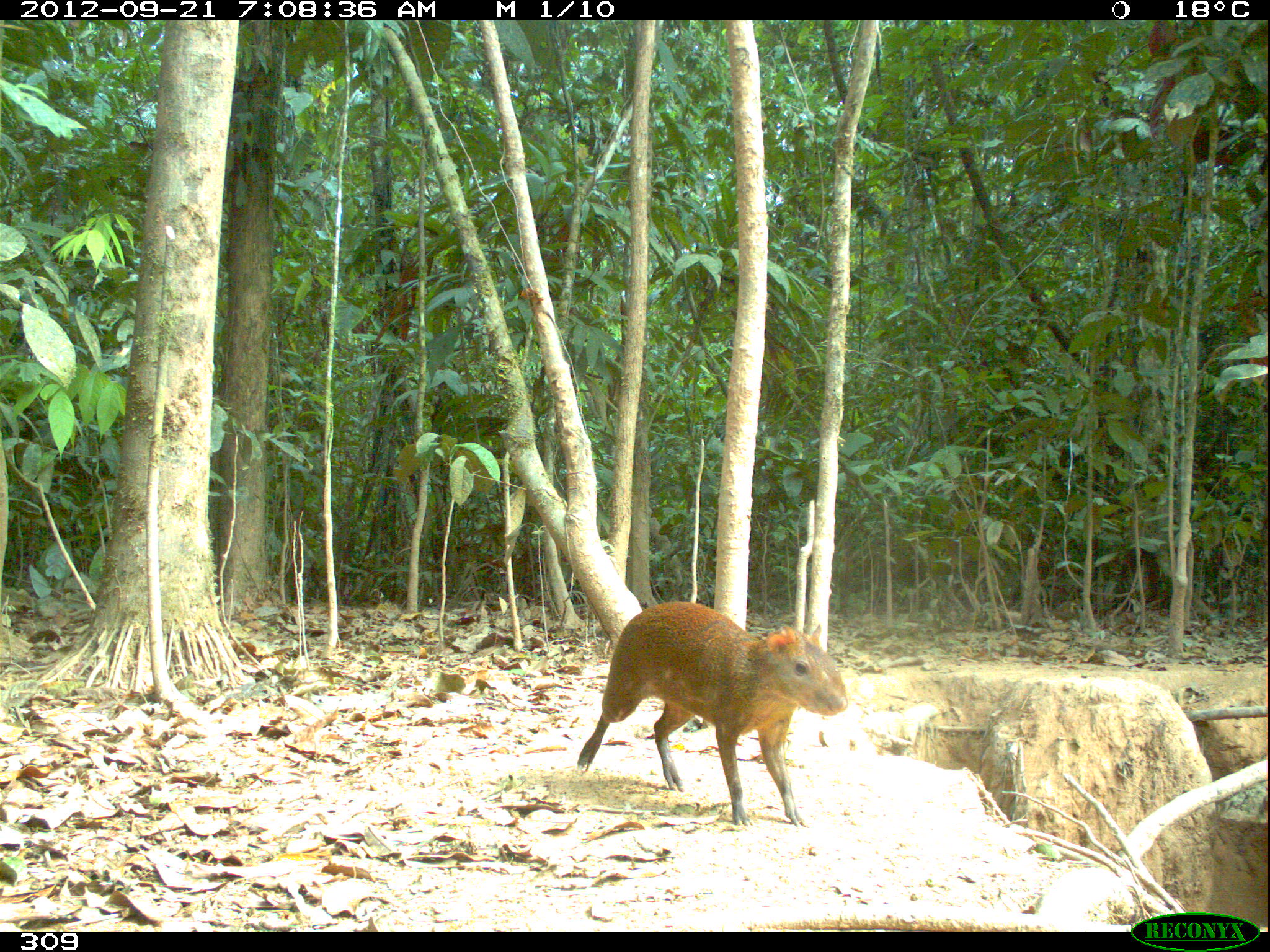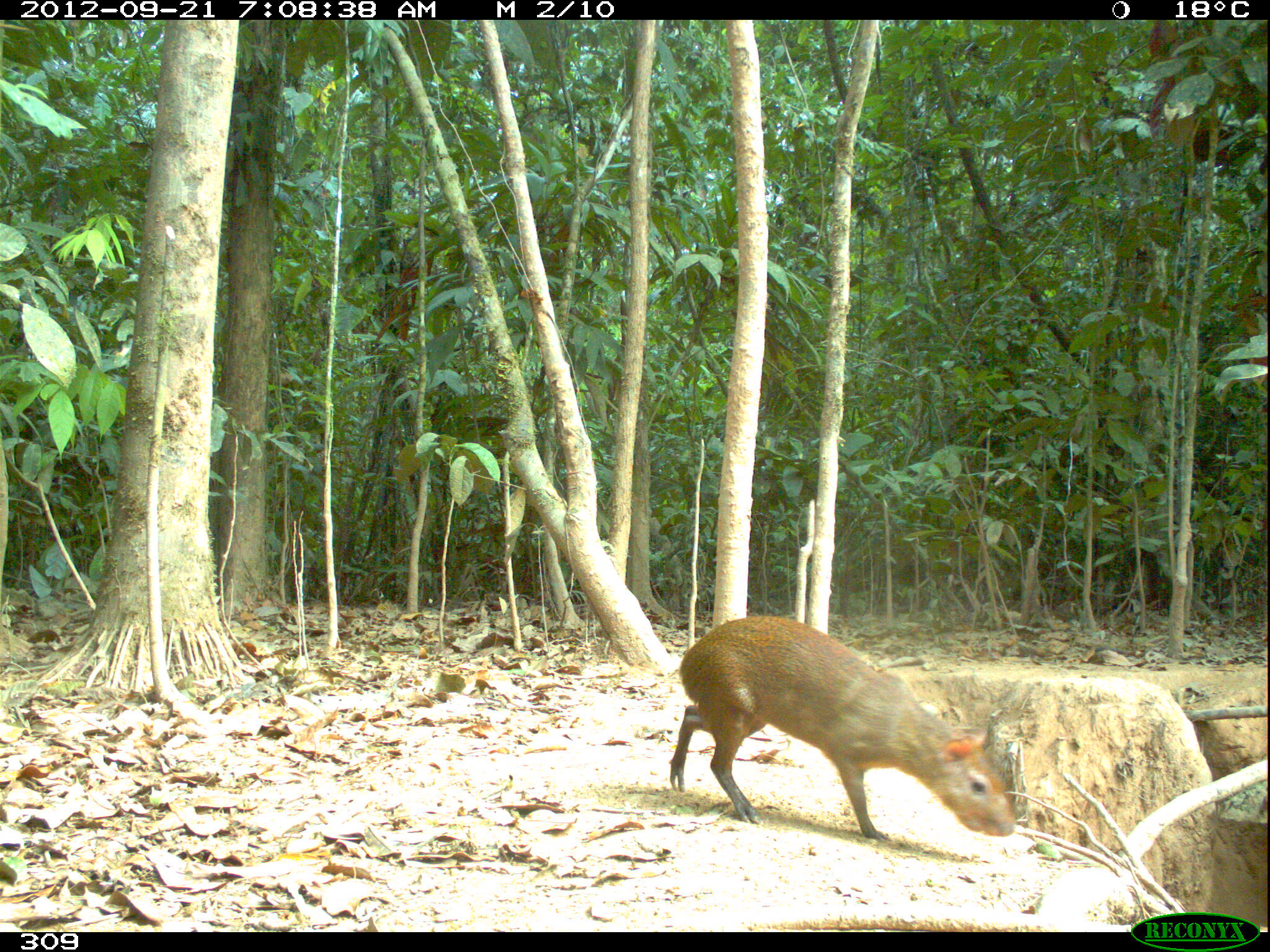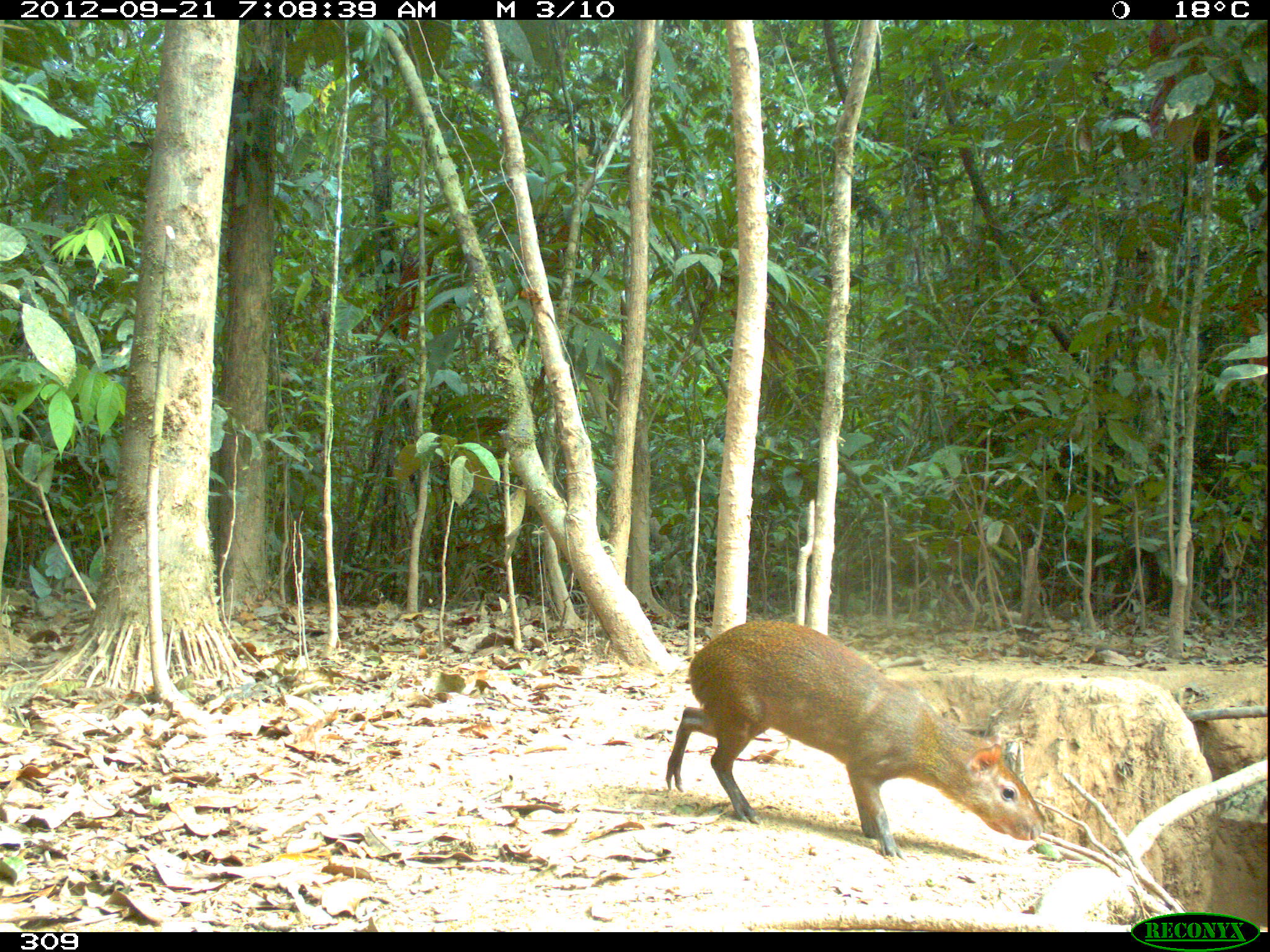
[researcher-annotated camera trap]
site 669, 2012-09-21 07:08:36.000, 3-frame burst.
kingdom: Animalia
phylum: Chordata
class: Mammalia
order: Rodentia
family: Dasyproctidae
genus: Dasyprocta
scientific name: Dasyprocta punctata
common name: central american agouti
Dasyprocta punctata (central american agouti).